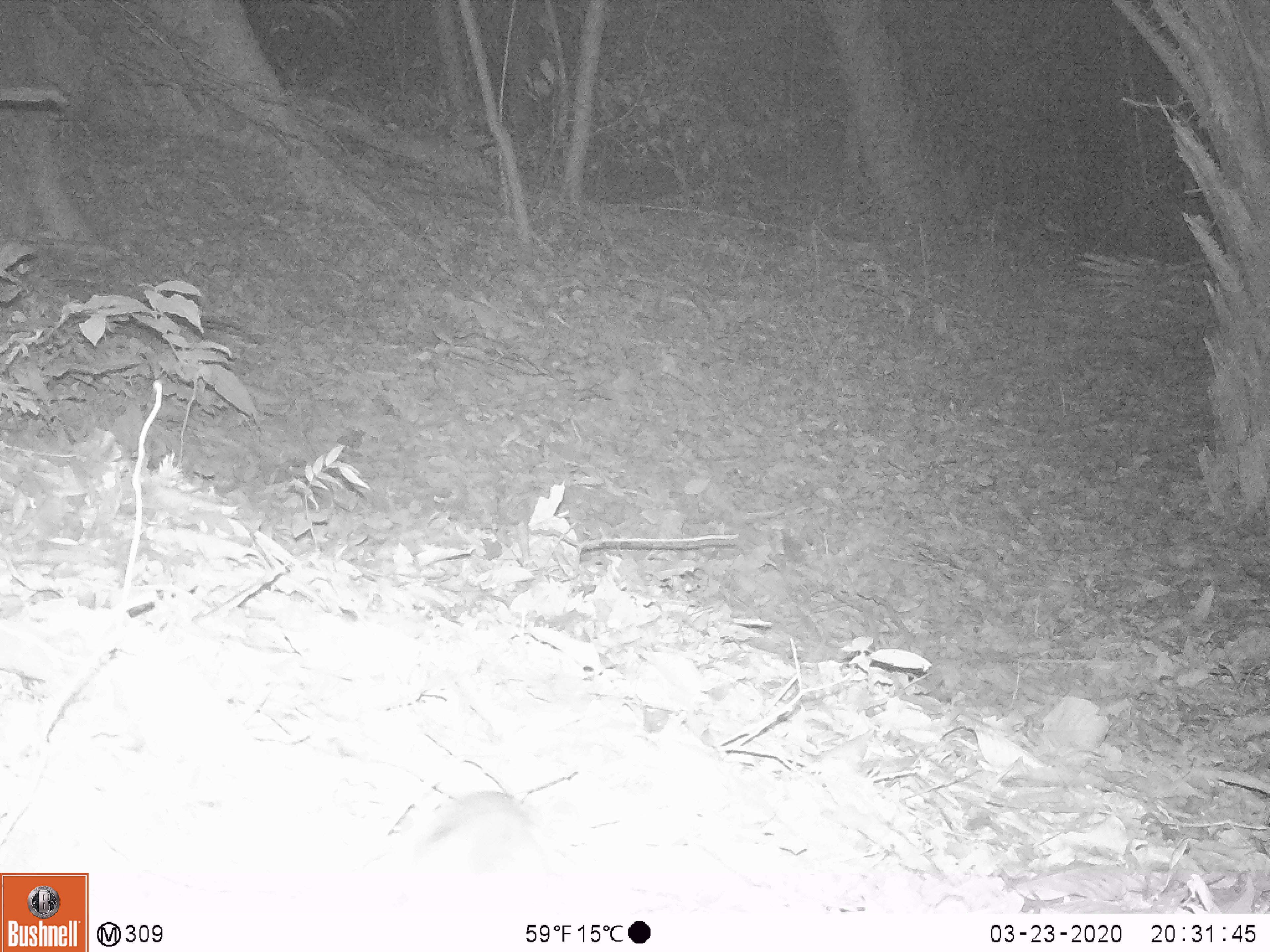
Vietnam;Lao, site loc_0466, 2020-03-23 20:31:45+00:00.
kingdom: Animalia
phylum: Chordata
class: Mammalia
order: Rodentia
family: Muridae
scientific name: Muridae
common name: old-world mice and rats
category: unidentified murid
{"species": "unidentified murid (old-world mice and rats) (Muridae)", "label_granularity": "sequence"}